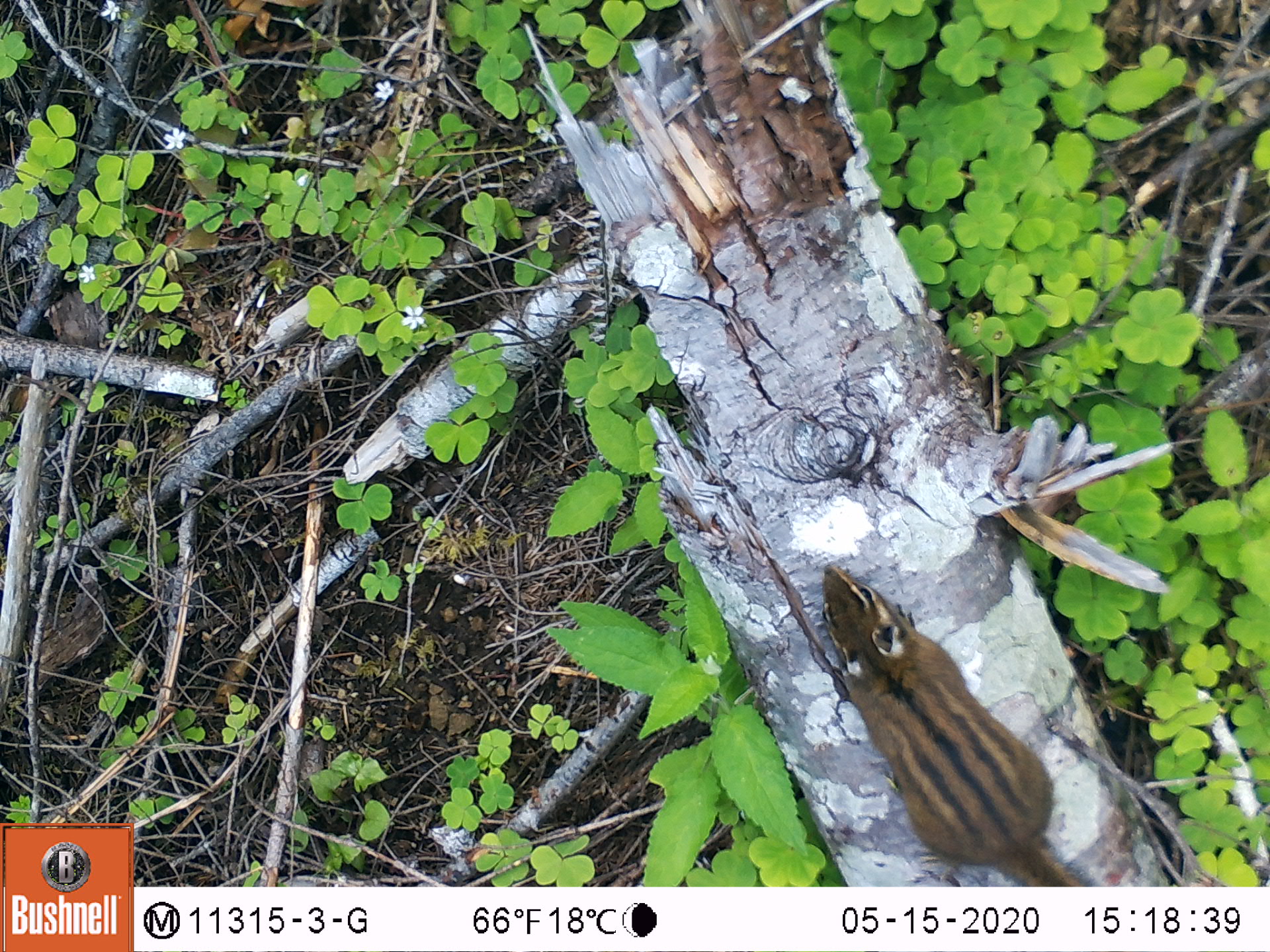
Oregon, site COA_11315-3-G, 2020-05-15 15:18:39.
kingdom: Animalia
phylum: Chordata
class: Mammalia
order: Rodentia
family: Sciuridae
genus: Neotamias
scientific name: Neotamias townsendii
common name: townsend's chipmunk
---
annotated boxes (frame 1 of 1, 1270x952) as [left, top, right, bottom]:
townsend's chipmunk: [812, 560, 1085, 880]